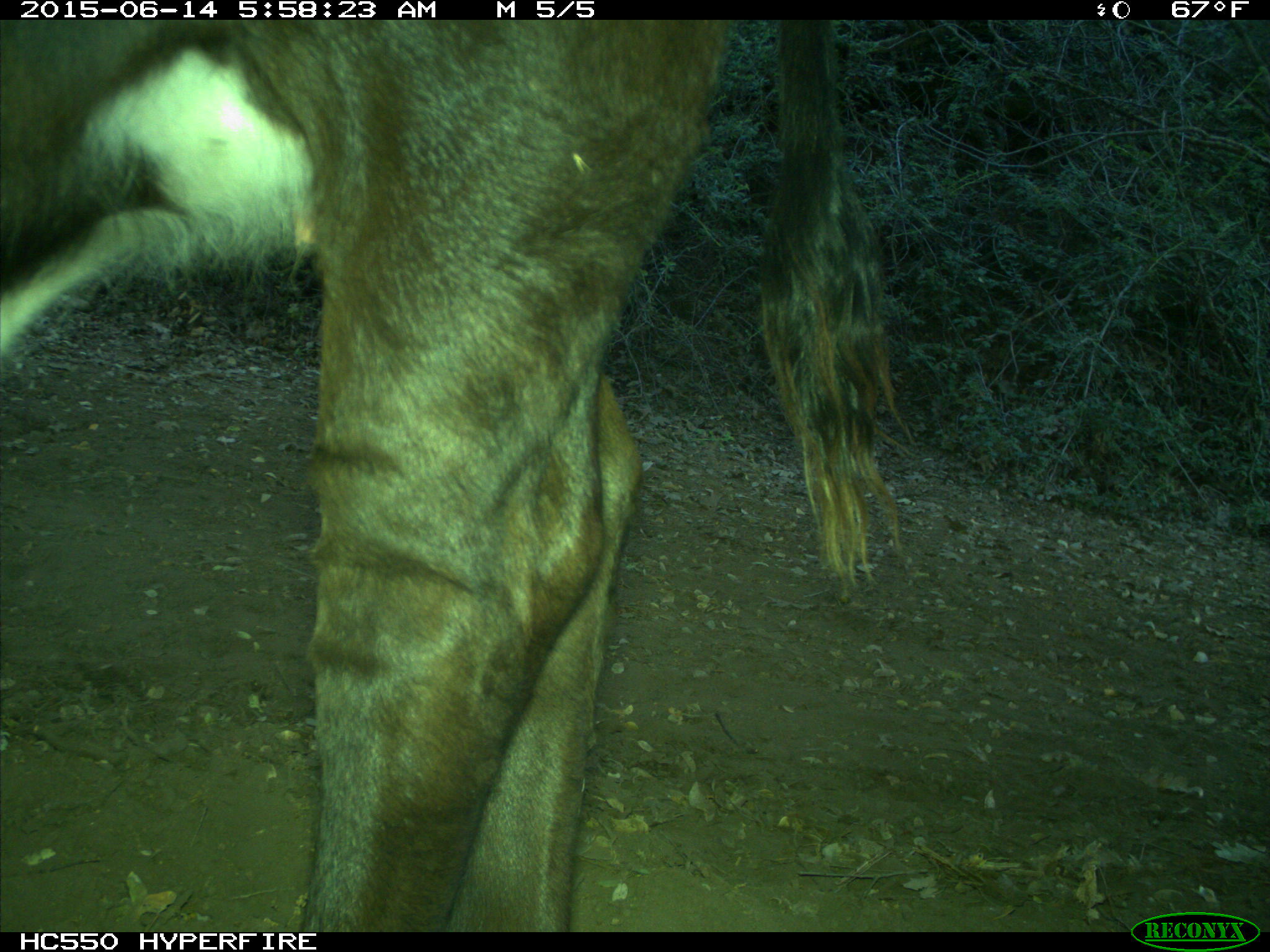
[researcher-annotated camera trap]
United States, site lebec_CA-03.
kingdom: Animalia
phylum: Chordata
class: Mammalia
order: Artiodactyla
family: Bovidae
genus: Bos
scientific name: Bos taurus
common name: domestic cow